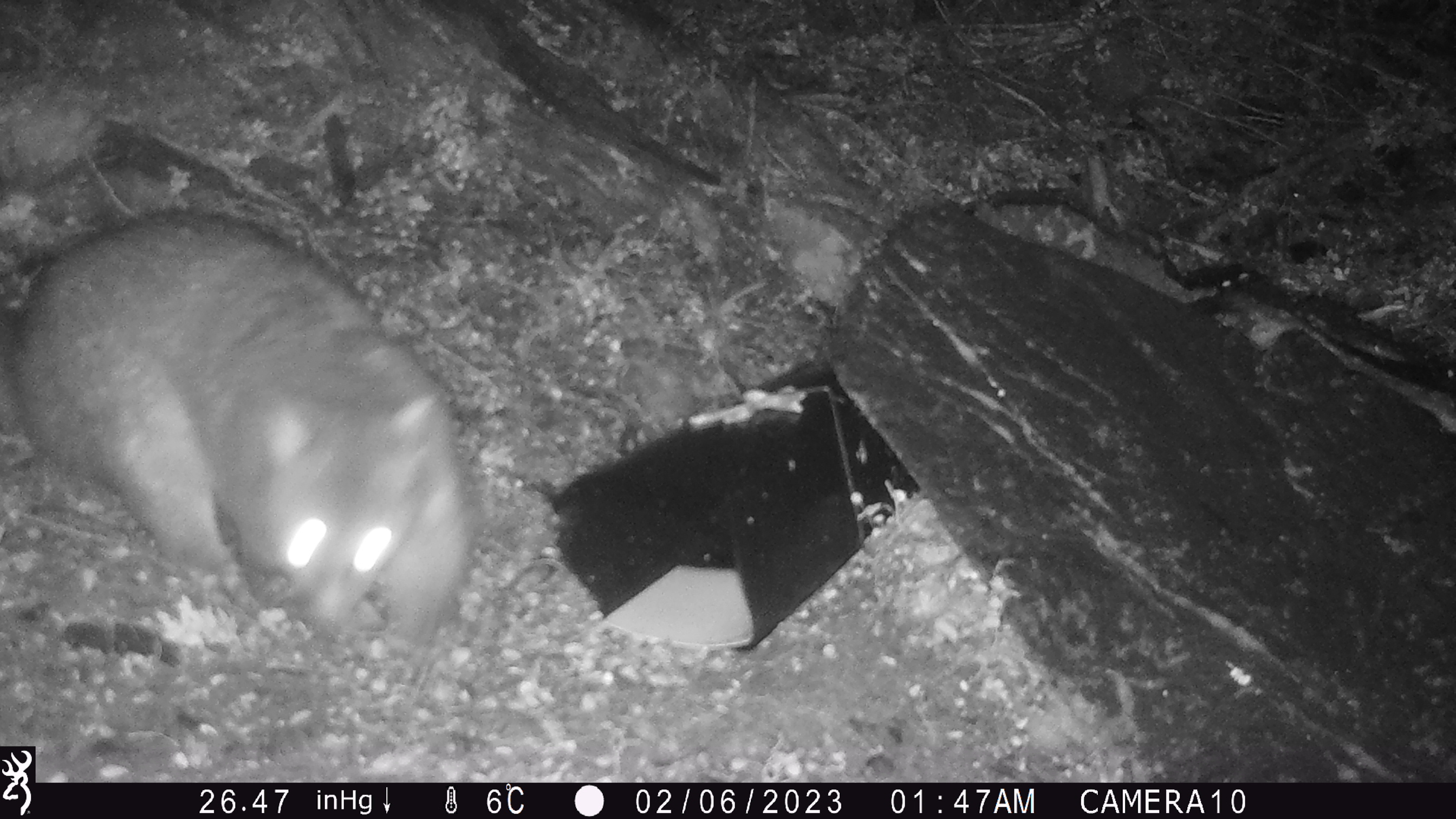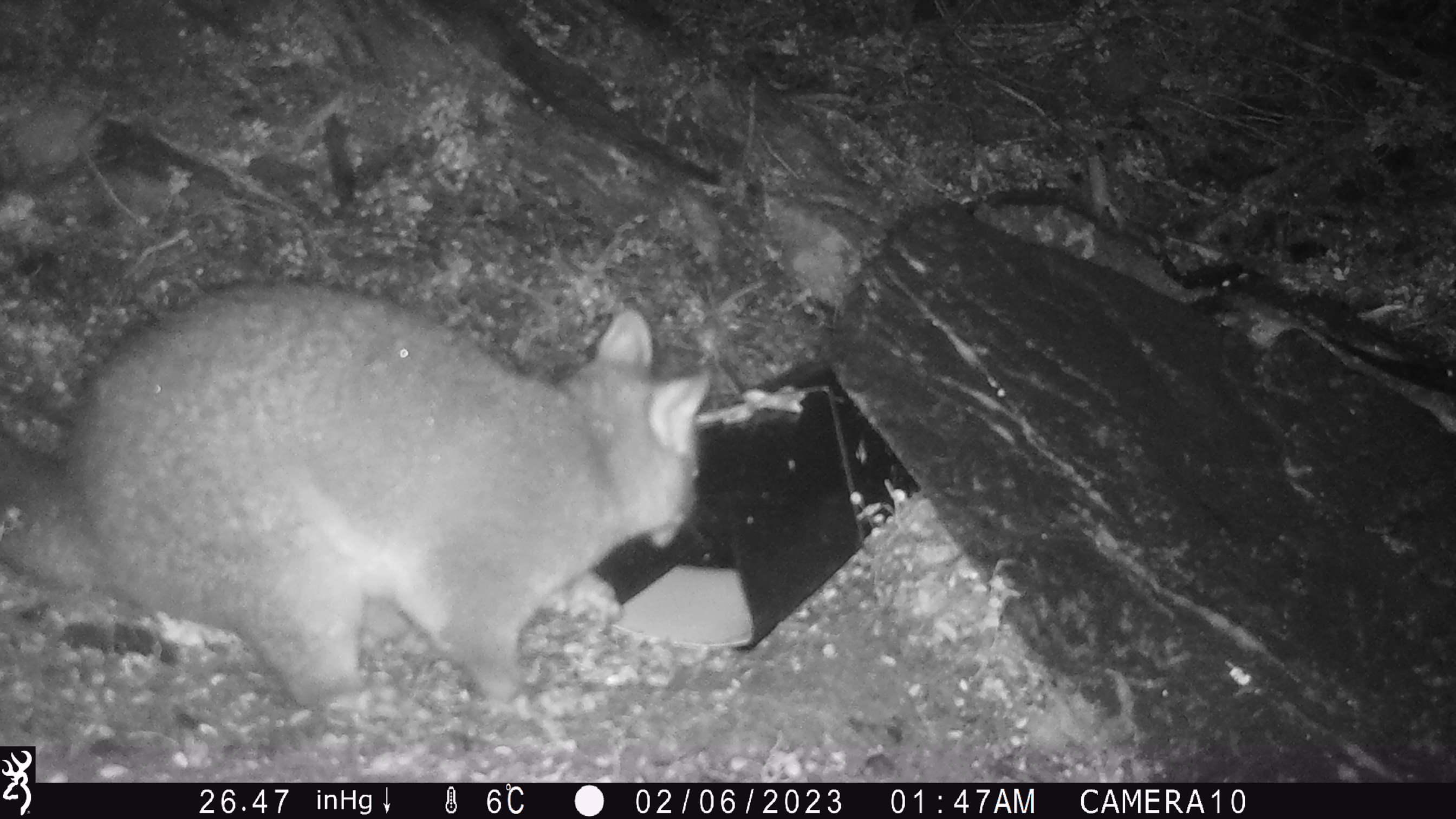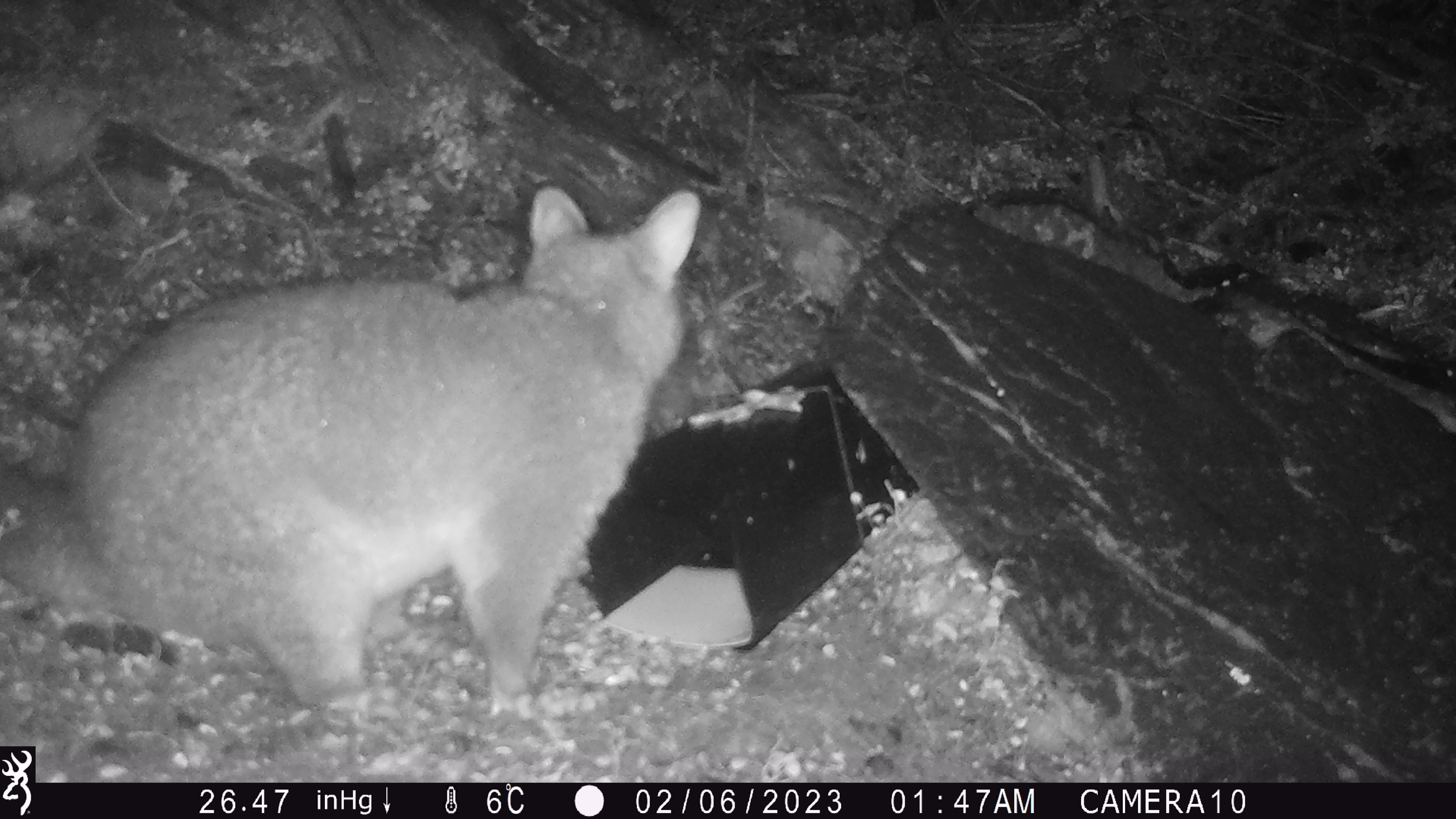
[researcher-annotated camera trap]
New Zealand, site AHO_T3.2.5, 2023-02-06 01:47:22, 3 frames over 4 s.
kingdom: Animalia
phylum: Chordata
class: Mammalia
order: Carnivora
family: Mustelidae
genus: Mustela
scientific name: Mustela erminea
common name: stoat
Stoat (Mustela erminea).